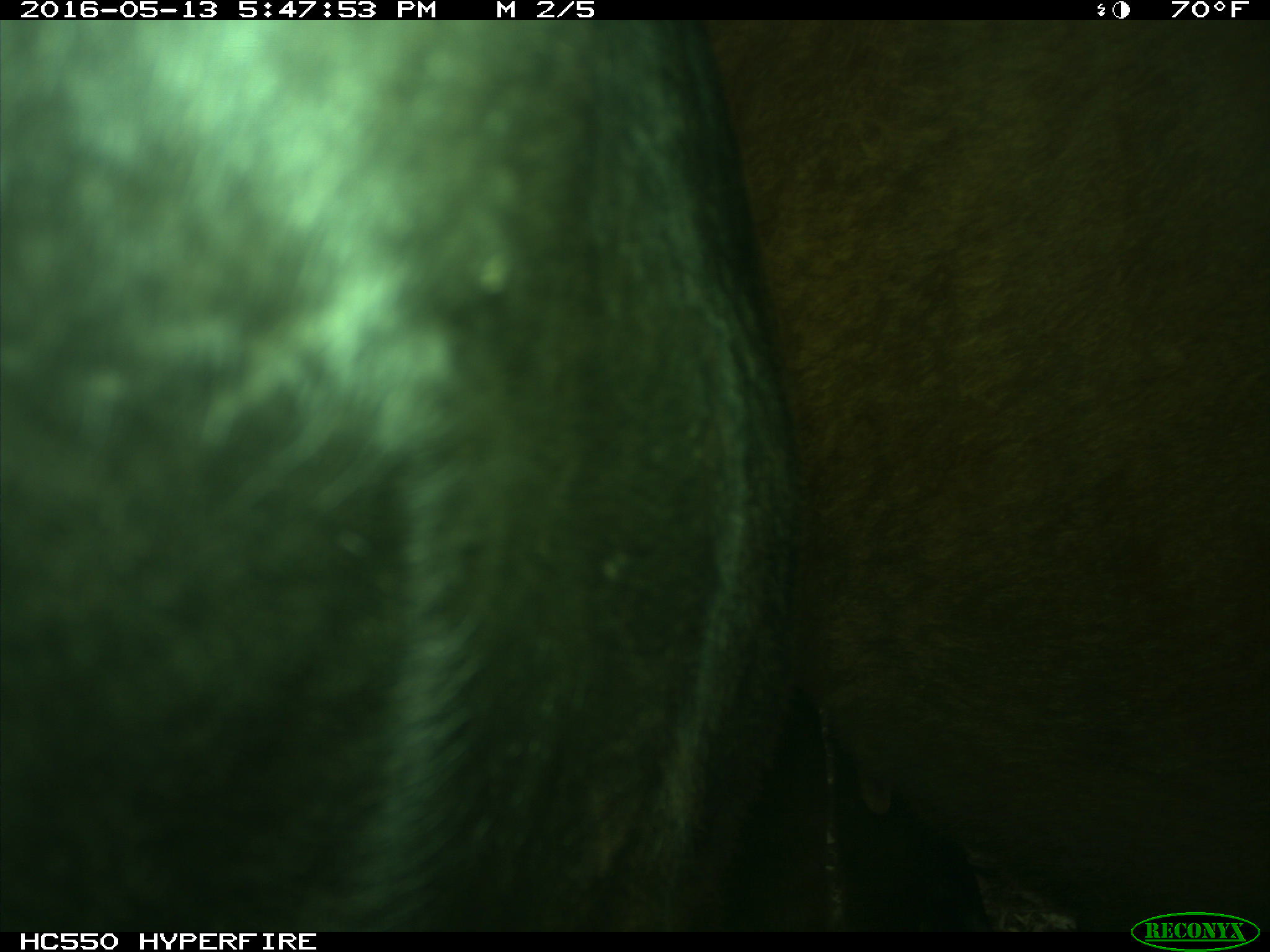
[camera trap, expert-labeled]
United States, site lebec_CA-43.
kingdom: Animalia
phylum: Chordata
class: Mammalia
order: Artiodactyla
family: Bovidae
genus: Bos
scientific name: Bos taurus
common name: domestic cow